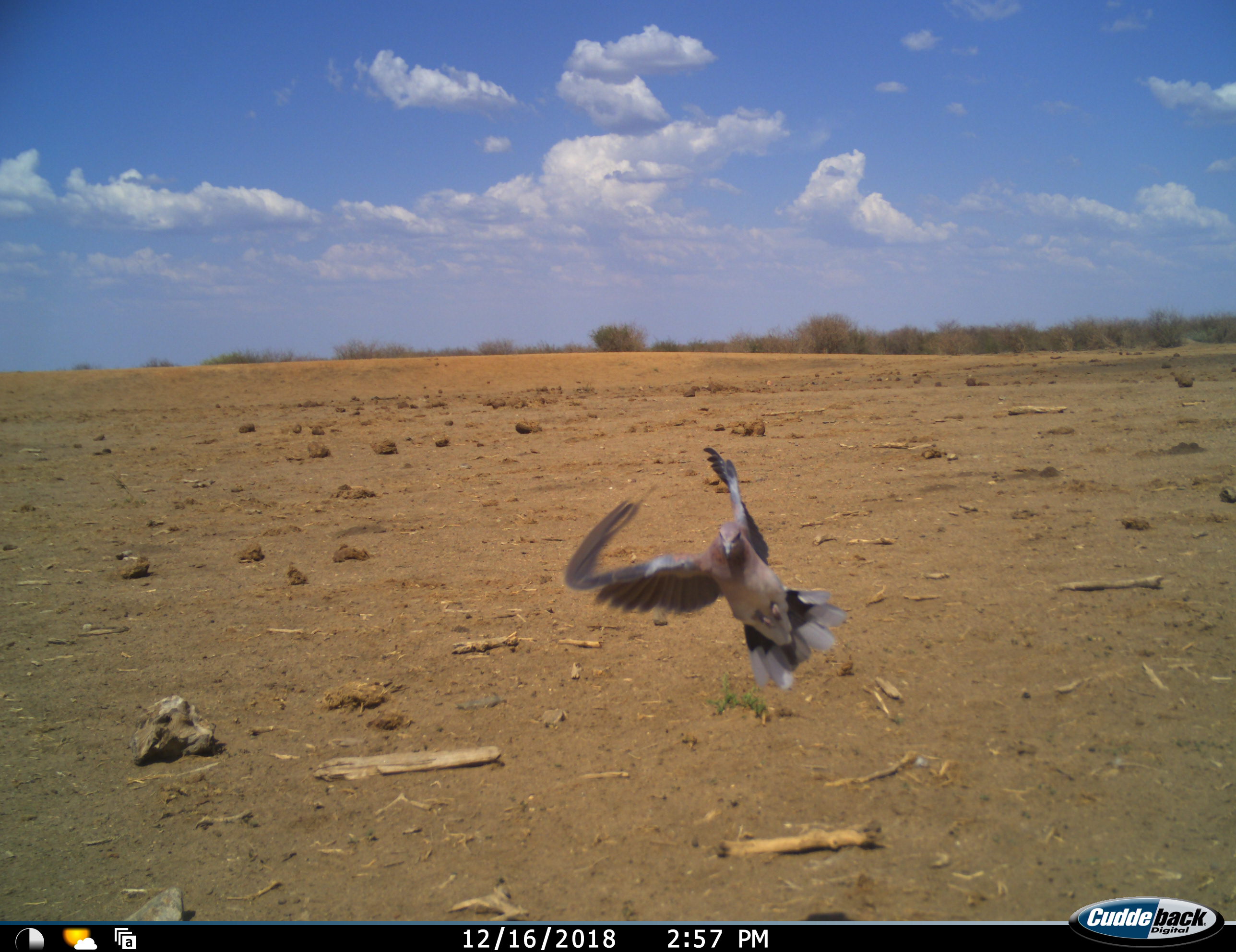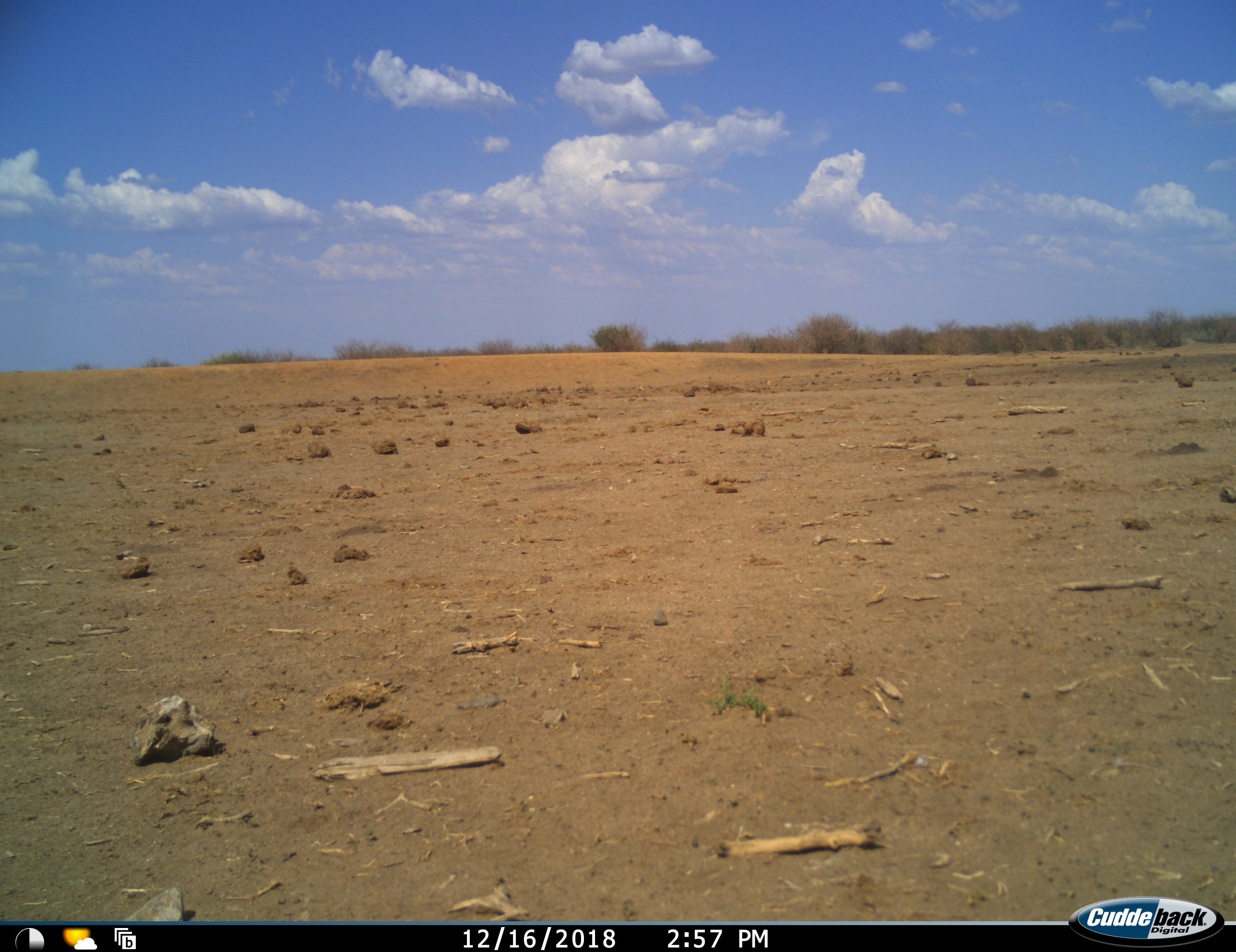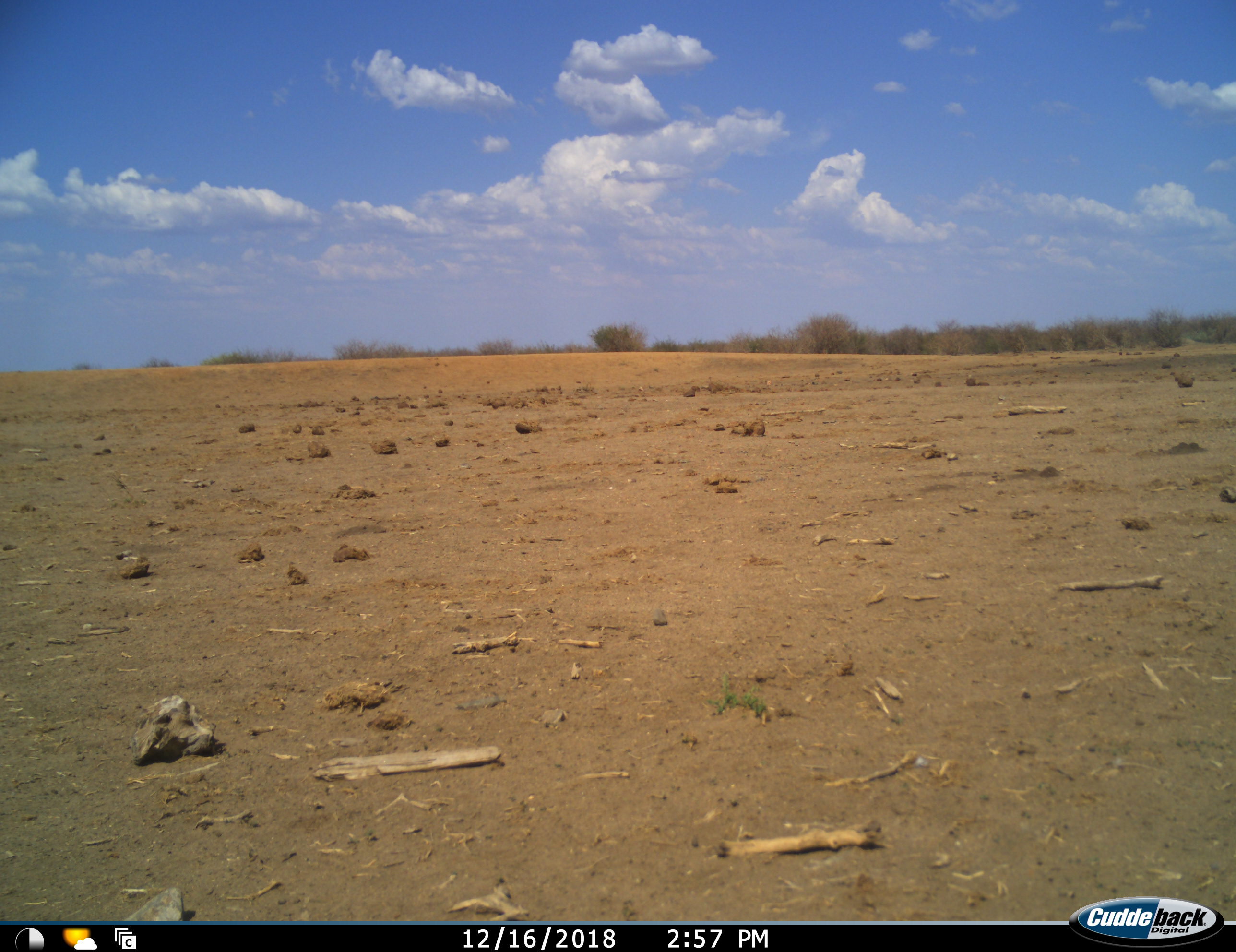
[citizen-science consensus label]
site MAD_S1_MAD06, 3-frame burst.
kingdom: Animalia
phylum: Chordata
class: Aves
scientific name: Aves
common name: bird of prey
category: birdofprey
Birdofprey (bird of prey) (Aves), count 1. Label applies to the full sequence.